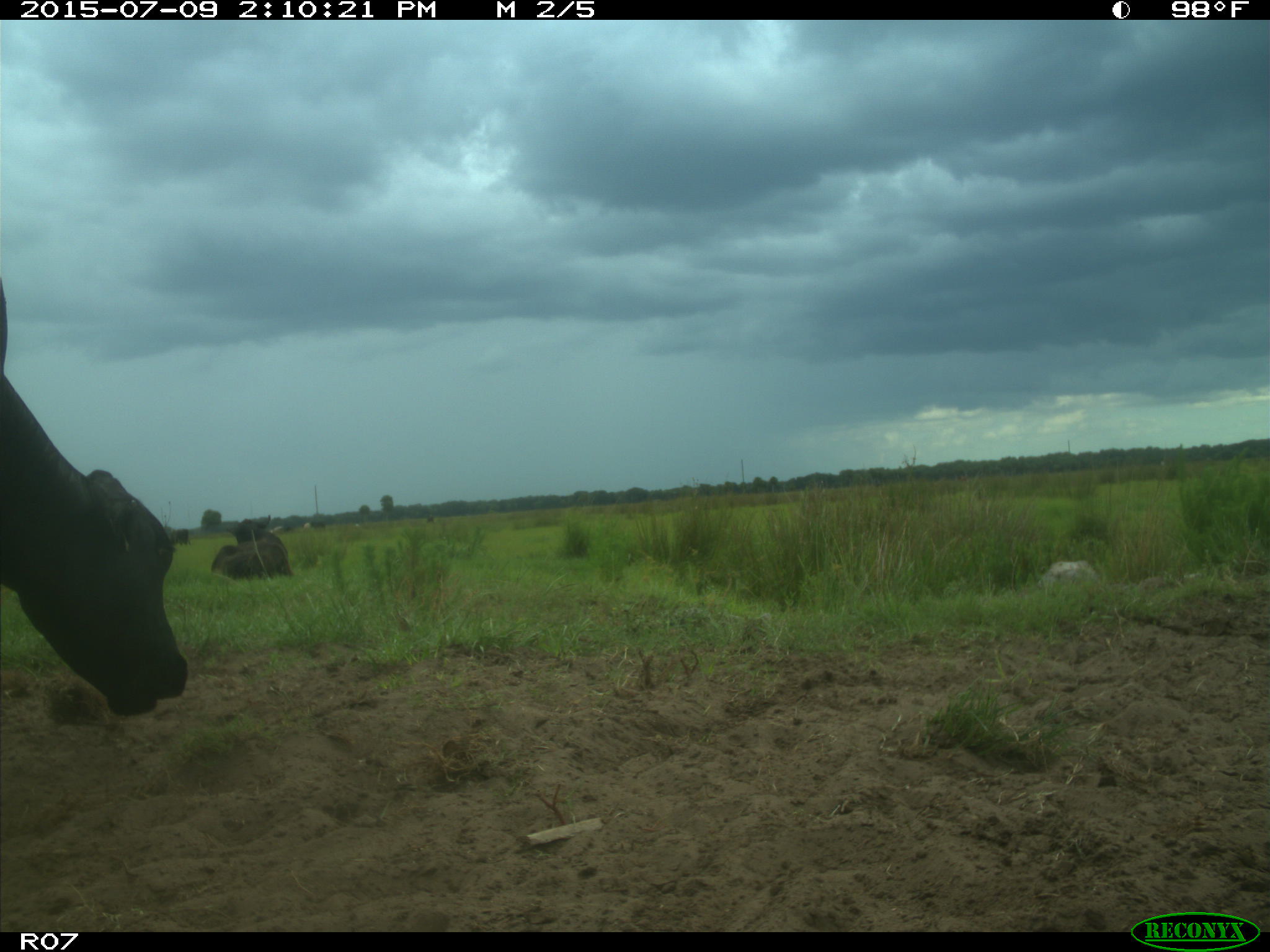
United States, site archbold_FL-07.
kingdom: Animalia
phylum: Chordata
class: Mammalia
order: Artiodactyla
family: Bovidae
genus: Bos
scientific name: Bos taurus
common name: domestic cow